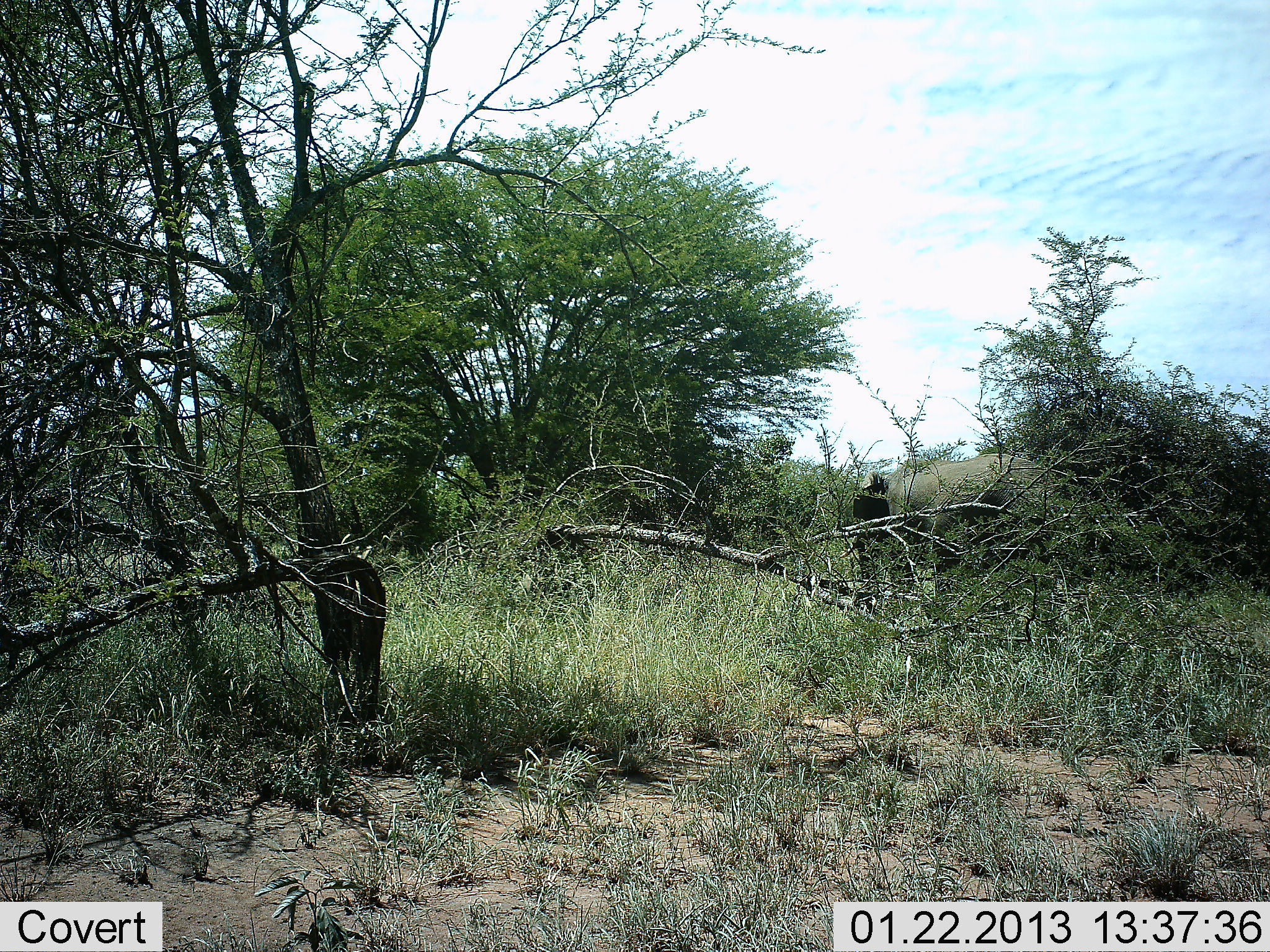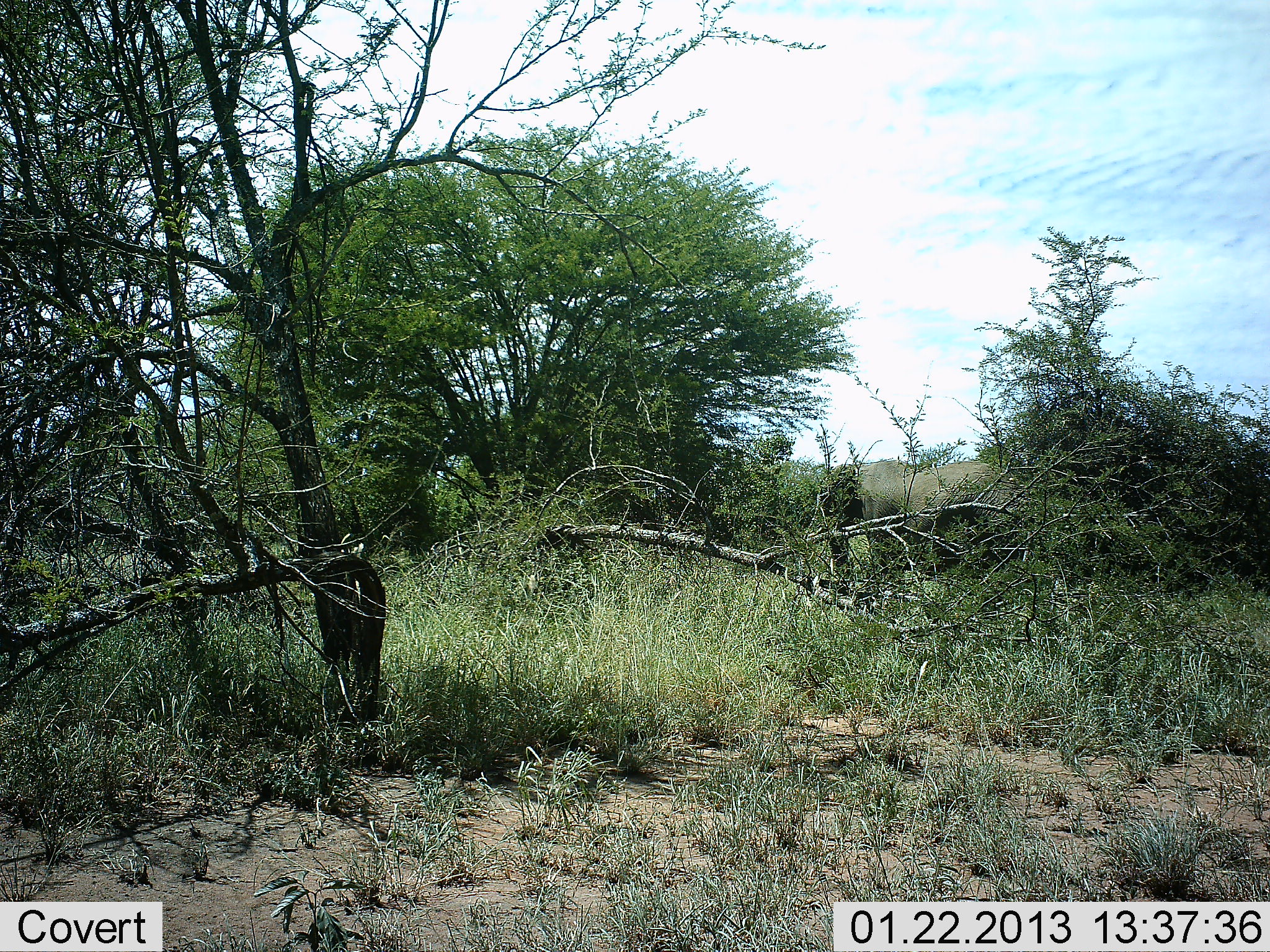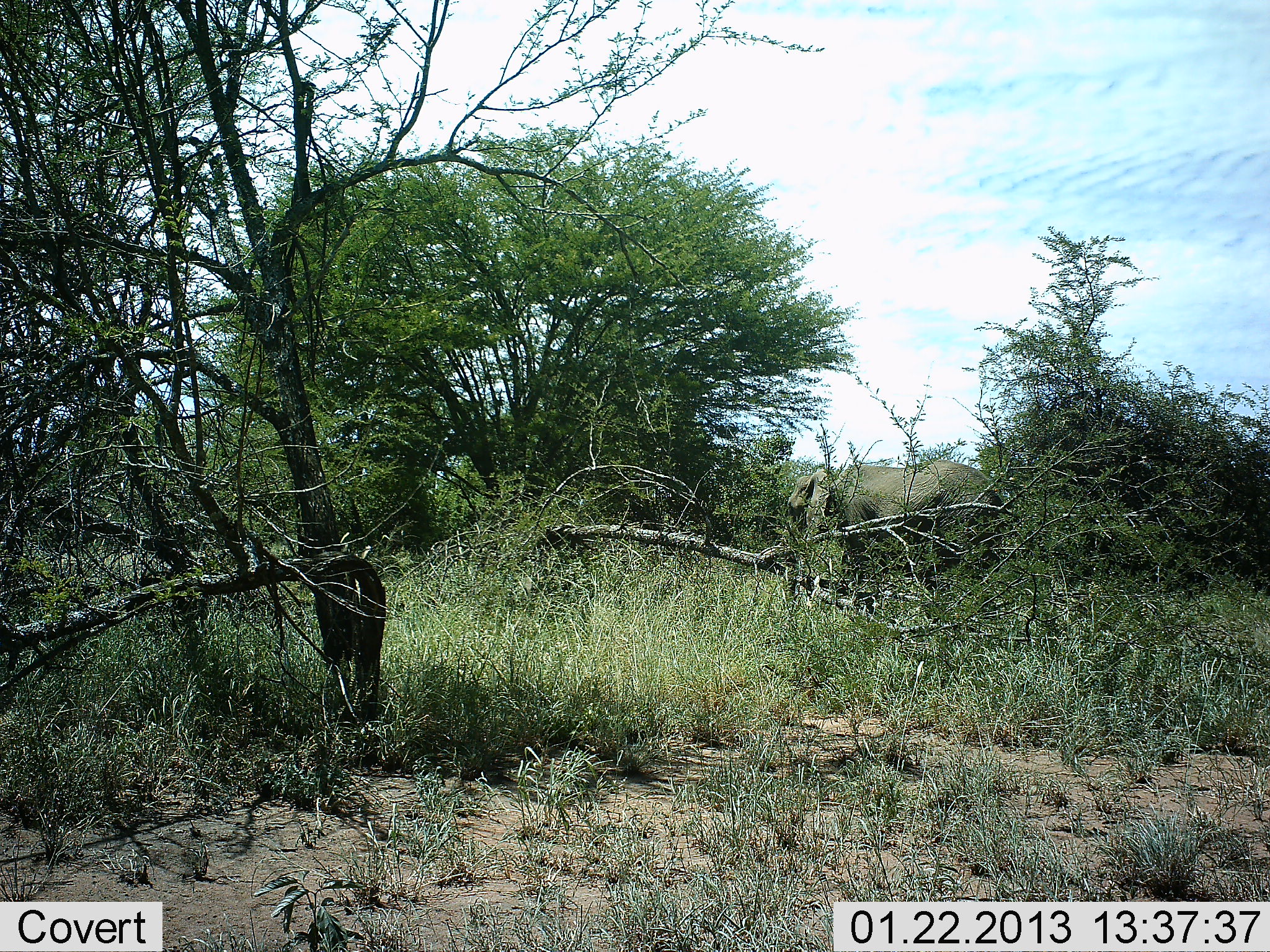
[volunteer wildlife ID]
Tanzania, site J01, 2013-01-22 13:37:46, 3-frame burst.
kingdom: Animalia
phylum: Chordata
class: Mammalia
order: Proboscidea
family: Elephantidae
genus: Loxodonta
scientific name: Loxodonta africana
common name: african bush elephant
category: elephant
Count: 1.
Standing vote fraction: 14%.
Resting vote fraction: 0%.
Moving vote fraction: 93%.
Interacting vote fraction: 0%.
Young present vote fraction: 0%.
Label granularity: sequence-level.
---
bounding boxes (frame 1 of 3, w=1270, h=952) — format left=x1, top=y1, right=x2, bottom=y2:
animal: left=850, top=453, right=1051, bottom=581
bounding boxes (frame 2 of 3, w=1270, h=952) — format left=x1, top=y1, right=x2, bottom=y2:
animal: left=822, top=461, right=1033, bottom=567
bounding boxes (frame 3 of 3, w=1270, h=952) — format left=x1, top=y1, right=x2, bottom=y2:
animal: left=784, top=461, right=1003, bottom=567